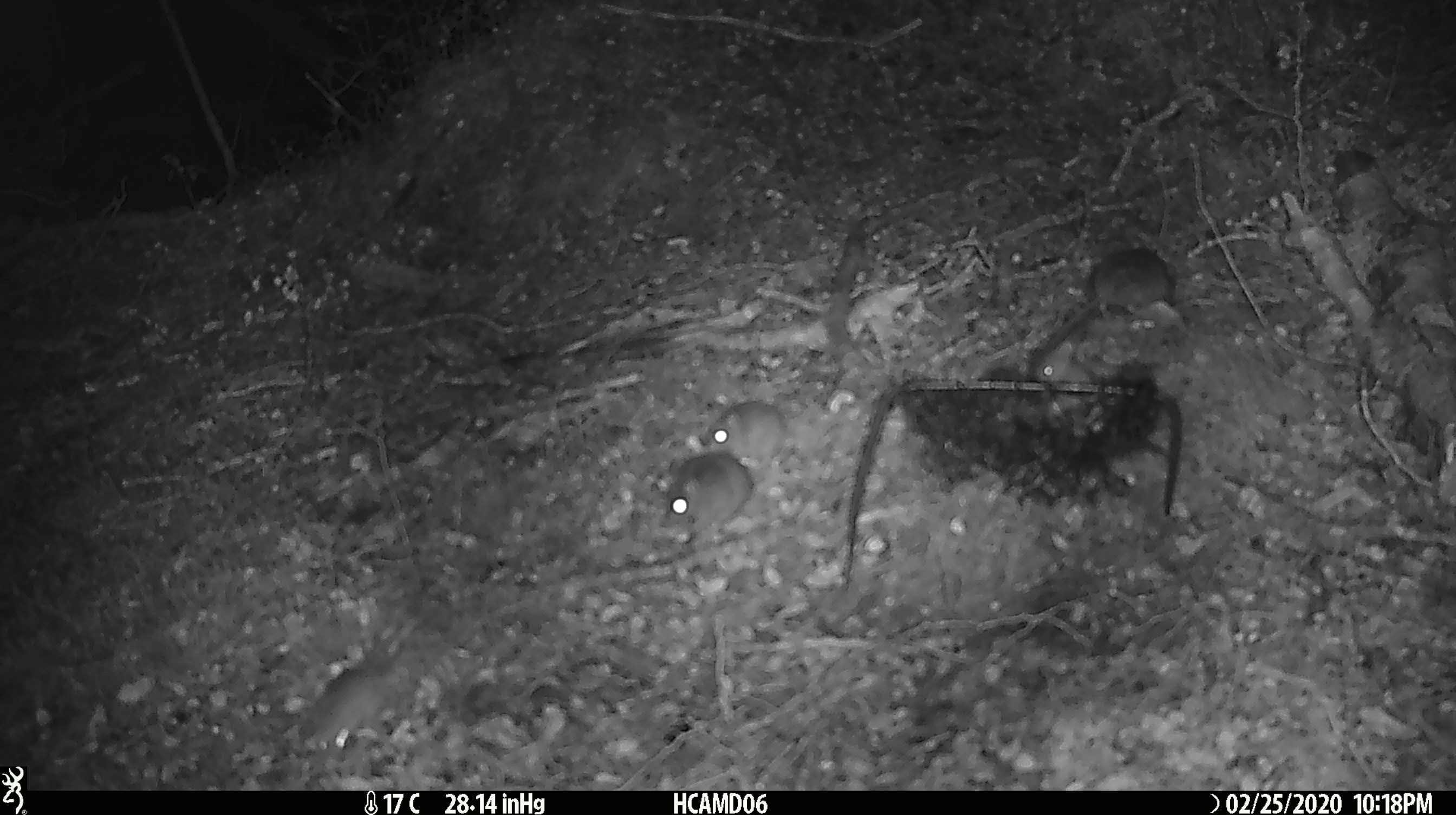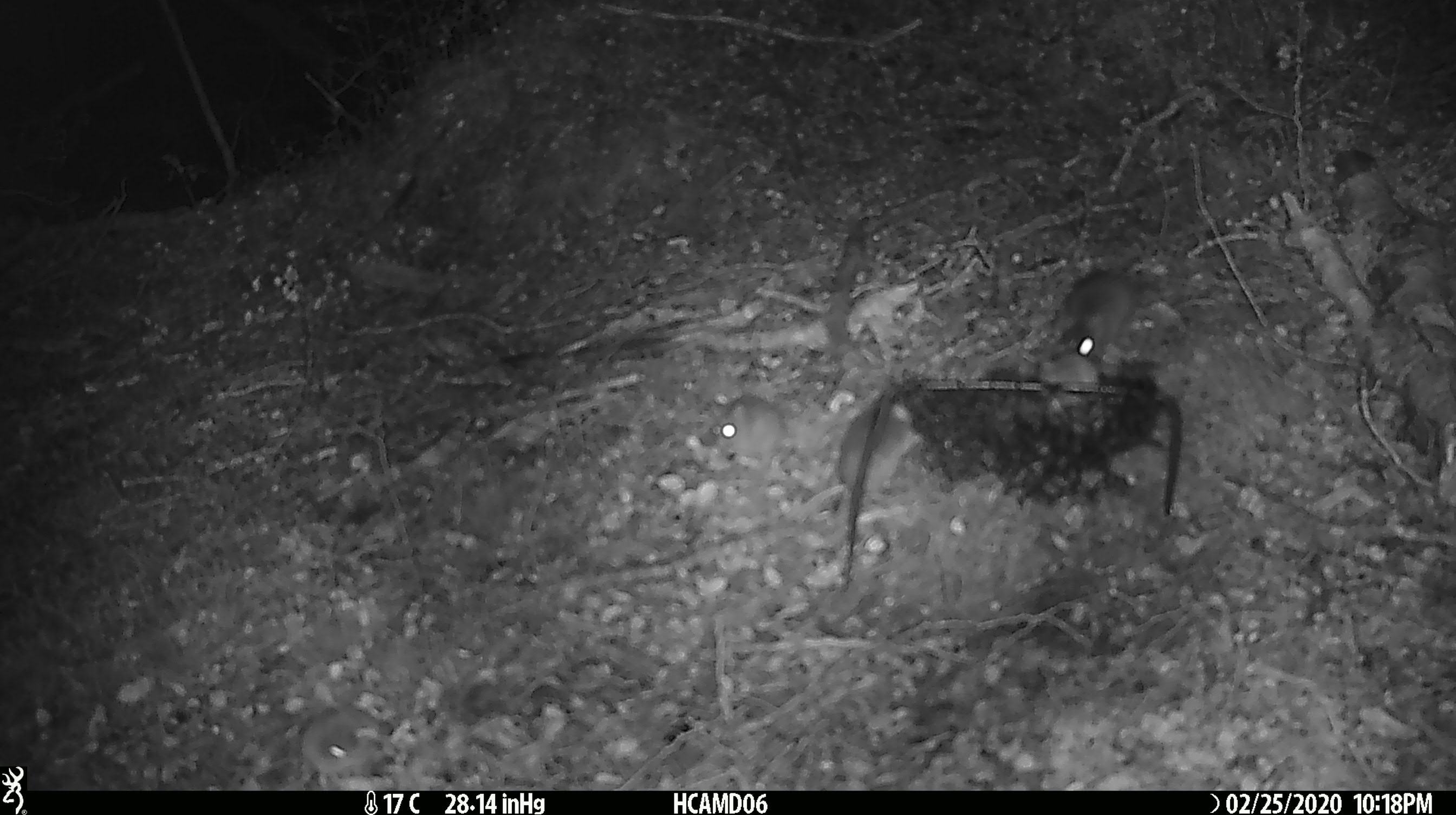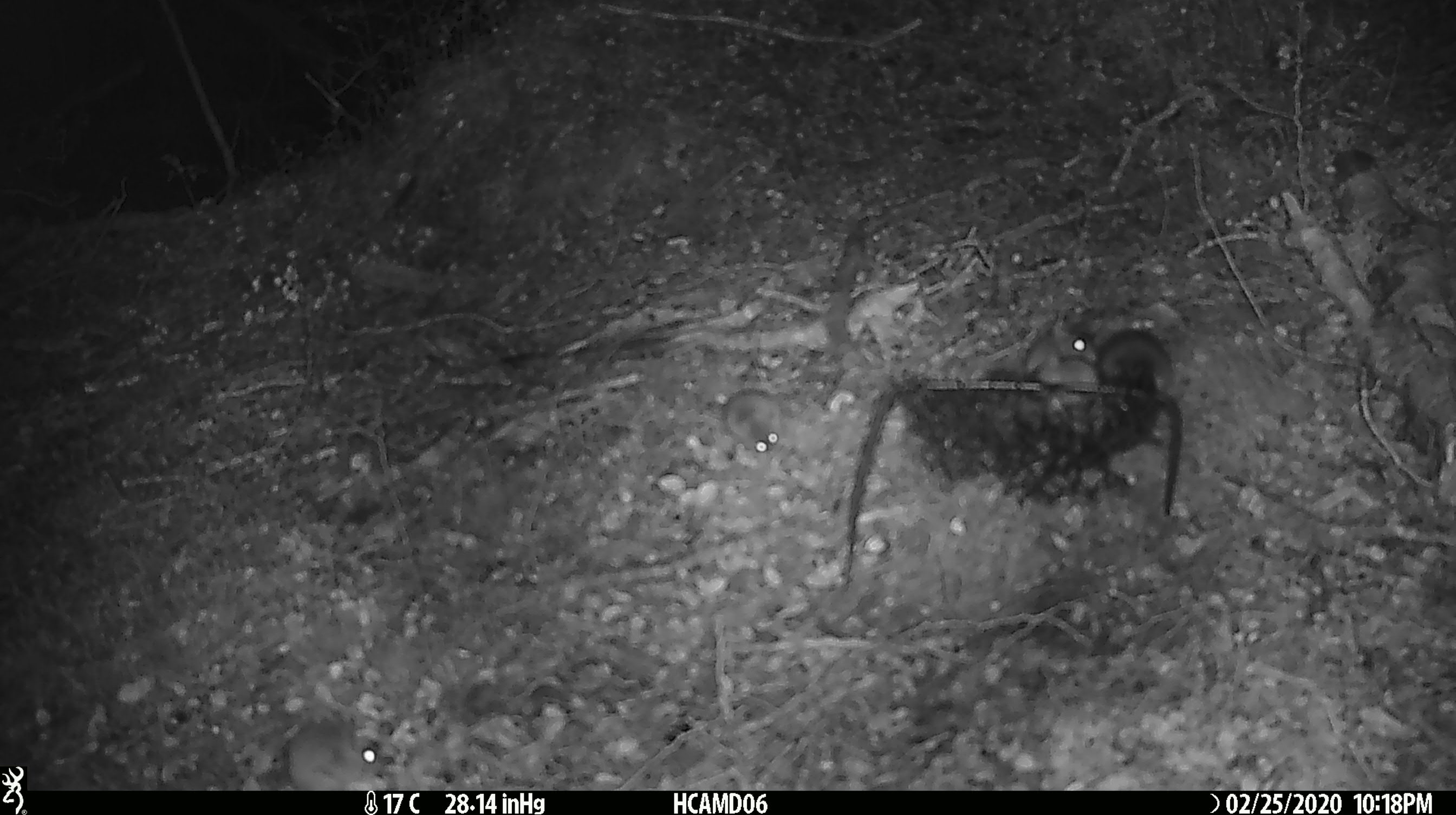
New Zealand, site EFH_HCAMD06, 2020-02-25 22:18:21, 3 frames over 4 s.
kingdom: Animalia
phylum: Chordata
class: Mammalia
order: Rodentia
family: Muridae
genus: Mus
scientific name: Mus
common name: mouse